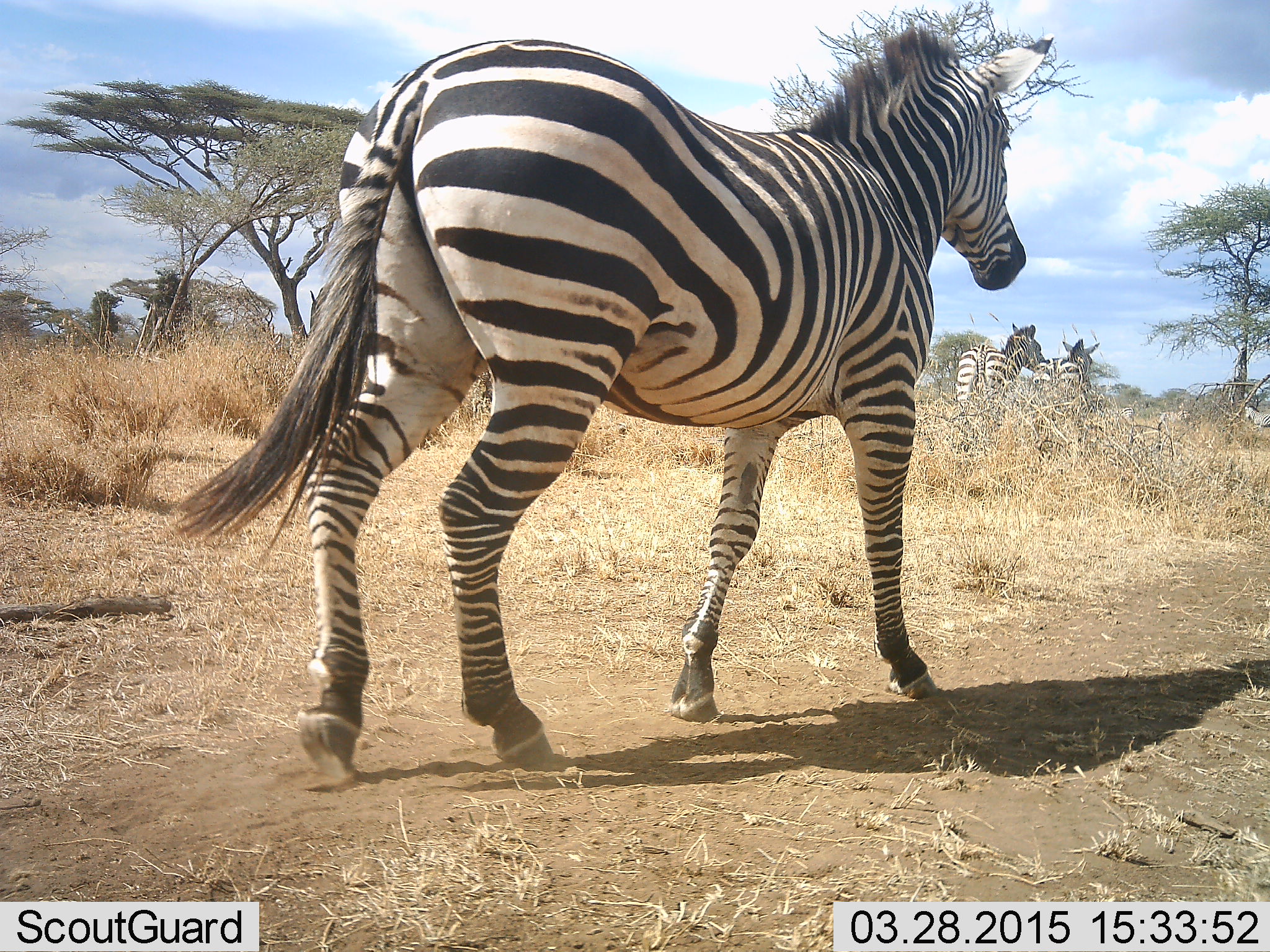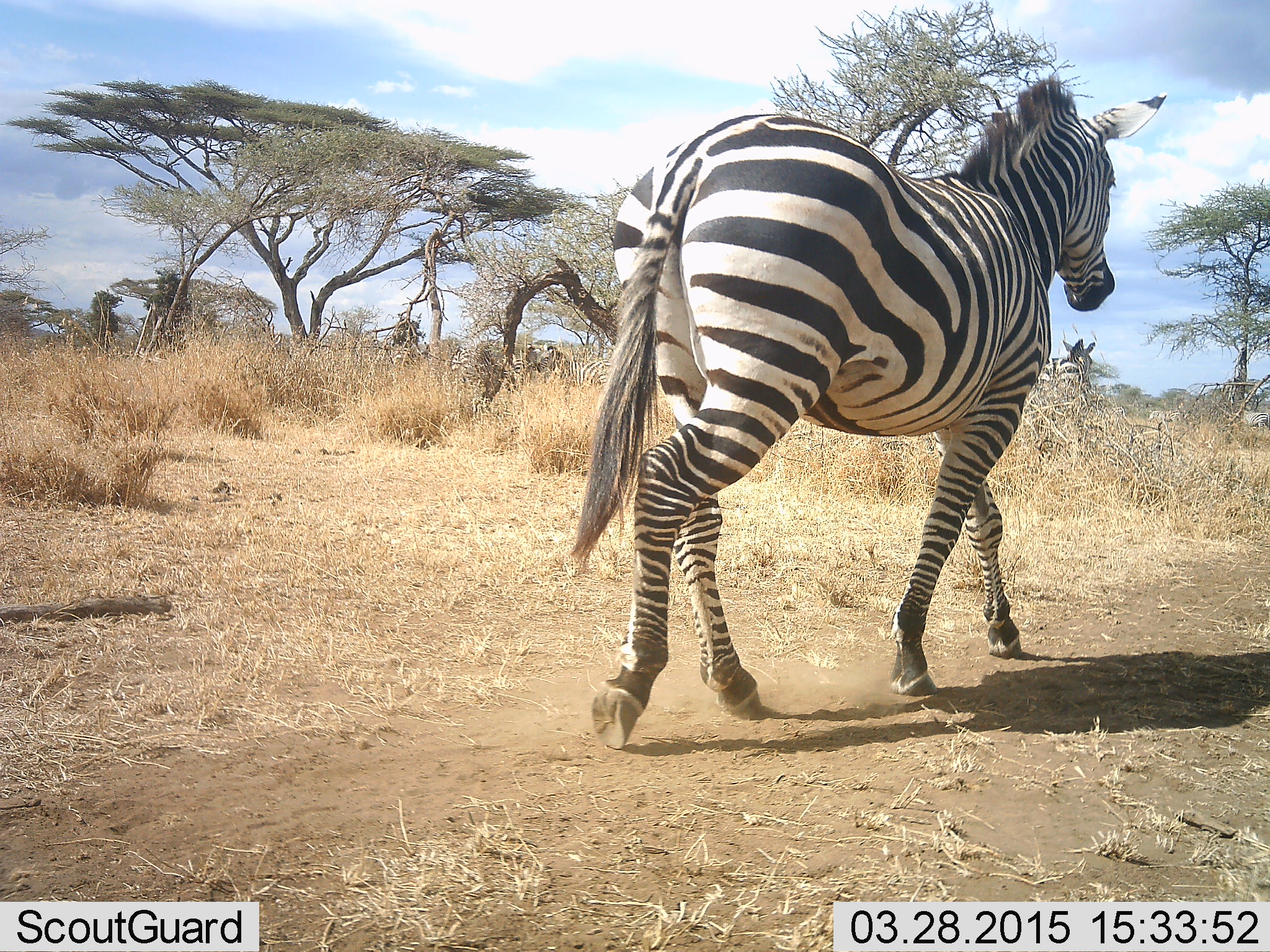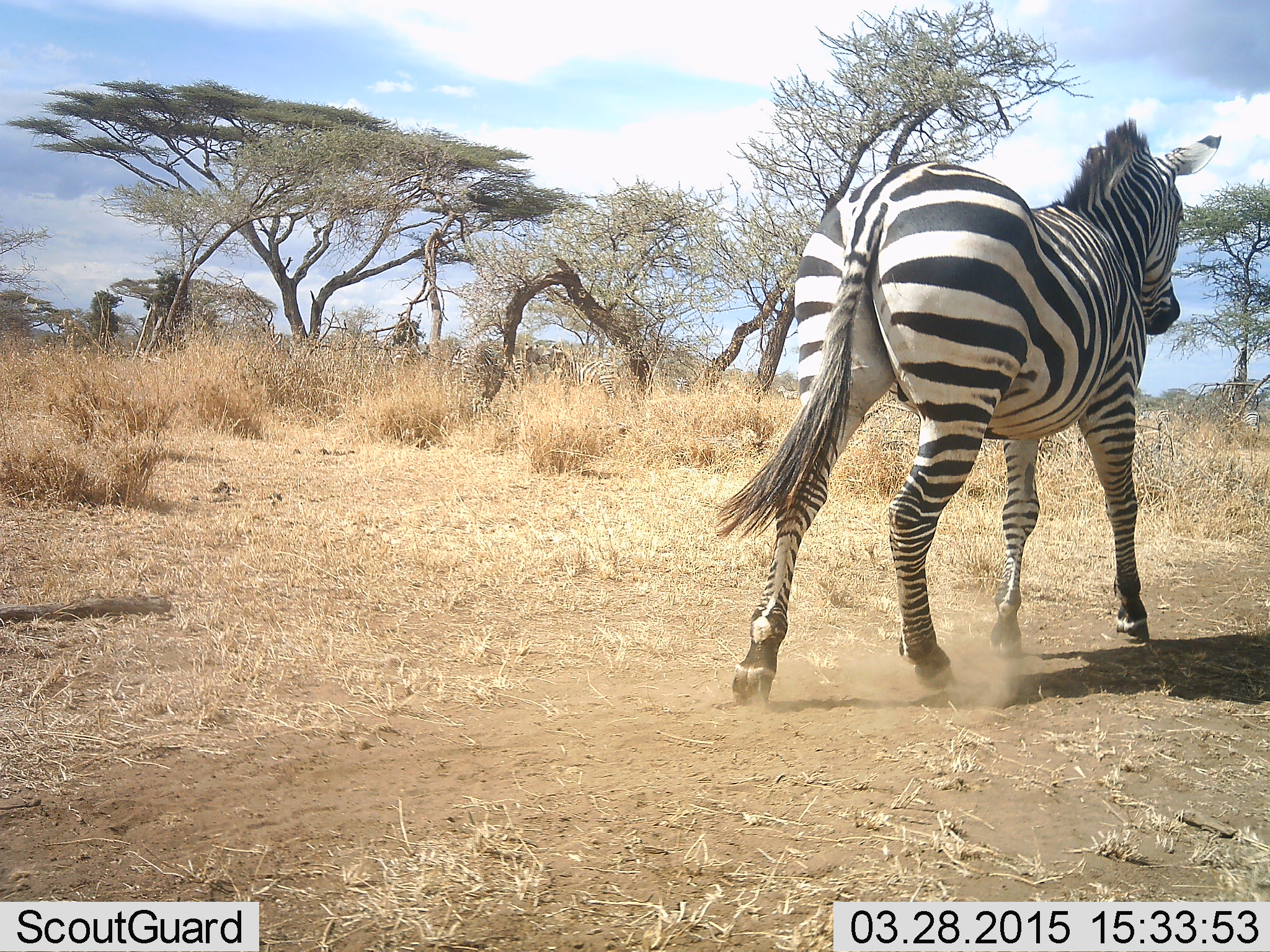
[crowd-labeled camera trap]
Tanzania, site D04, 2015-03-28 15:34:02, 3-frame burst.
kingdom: Animalia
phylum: Chordata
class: Mammalia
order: Perissodactyla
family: Equidae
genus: Equus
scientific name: Equus quagga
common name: plains zebra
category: zebra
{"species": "zebra (plains zebra) (Equus quagga)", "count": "1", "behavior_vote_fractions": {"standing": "20%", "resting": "10%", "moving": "100%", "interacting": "0%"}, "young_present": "0%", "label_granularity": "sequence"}